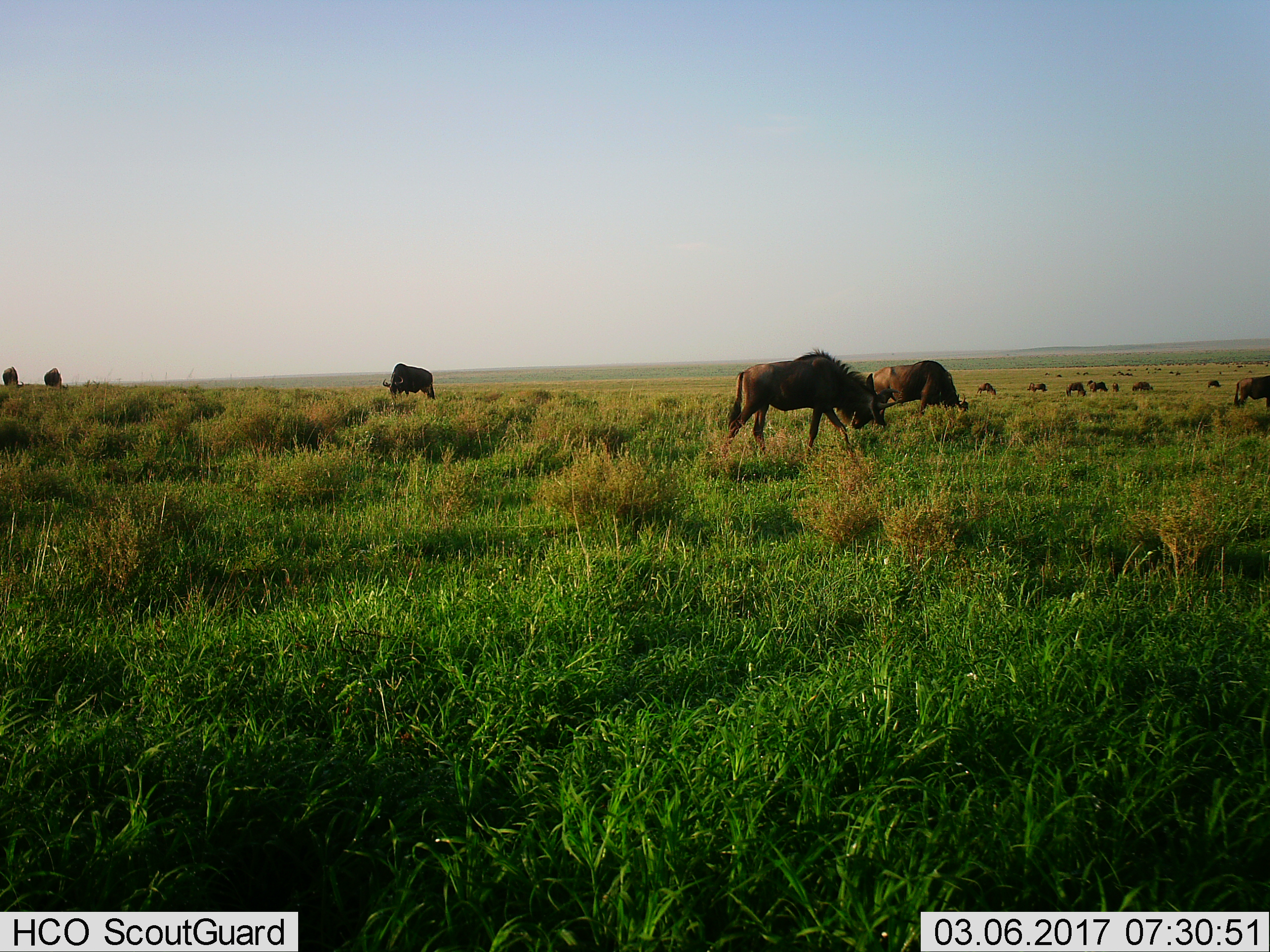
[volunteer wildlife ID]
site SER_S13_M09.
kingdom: Animalia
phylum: Chordata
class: Mammalia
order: Artiodactyla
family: Bovidae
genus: Connochaetes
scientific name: Connochaetes taurinus taurinus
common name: blue wildebeest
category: wildebeestblue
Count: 51+.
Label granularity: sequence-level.